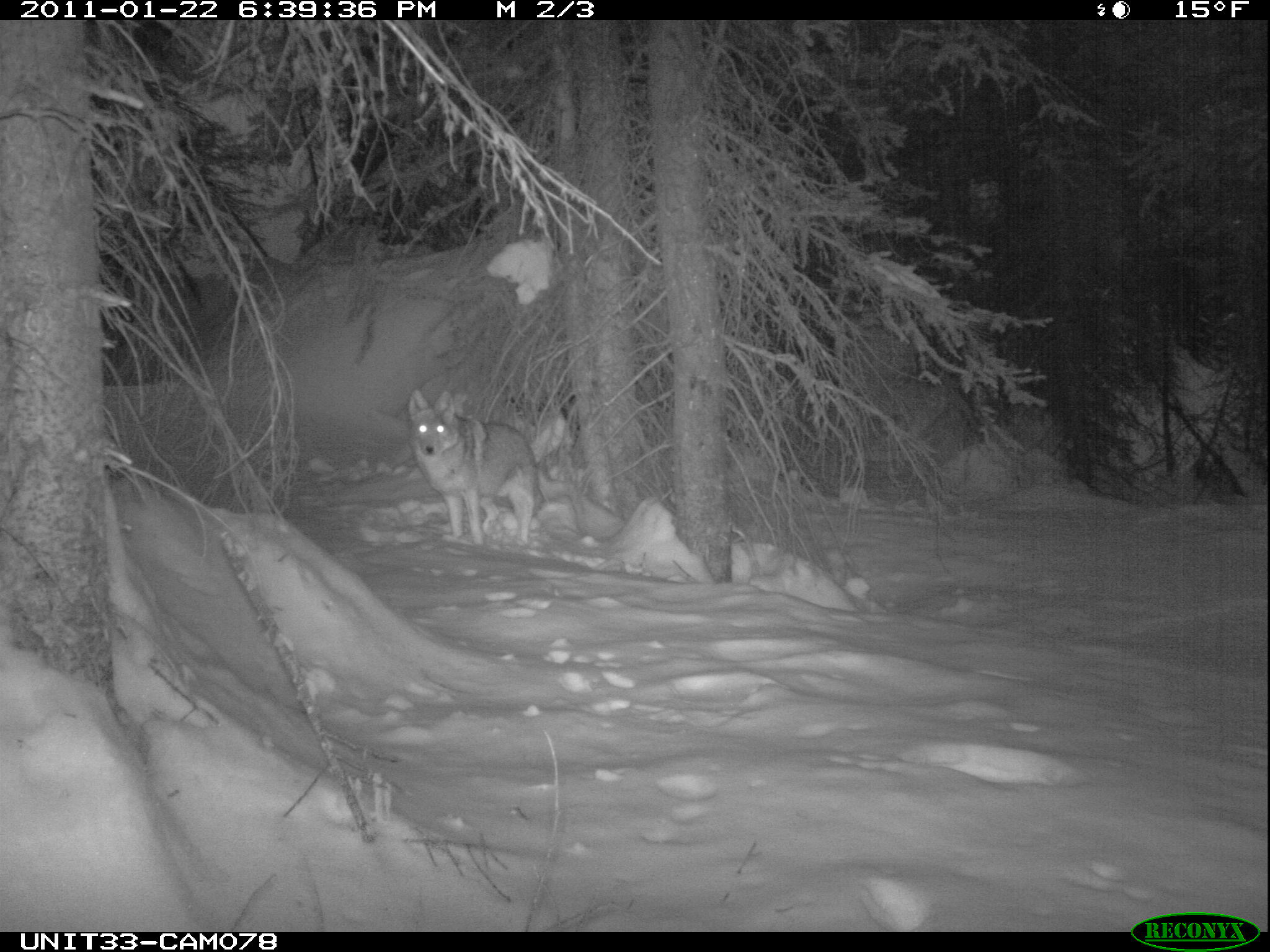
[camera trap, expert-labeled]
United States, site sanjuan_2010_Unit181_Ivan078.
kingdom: Animalia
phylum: Chordata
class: Mammalia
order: Carnivora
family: Canidae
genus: Canis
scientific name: Canis latrans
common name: coyote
Canis latrans (coyote).